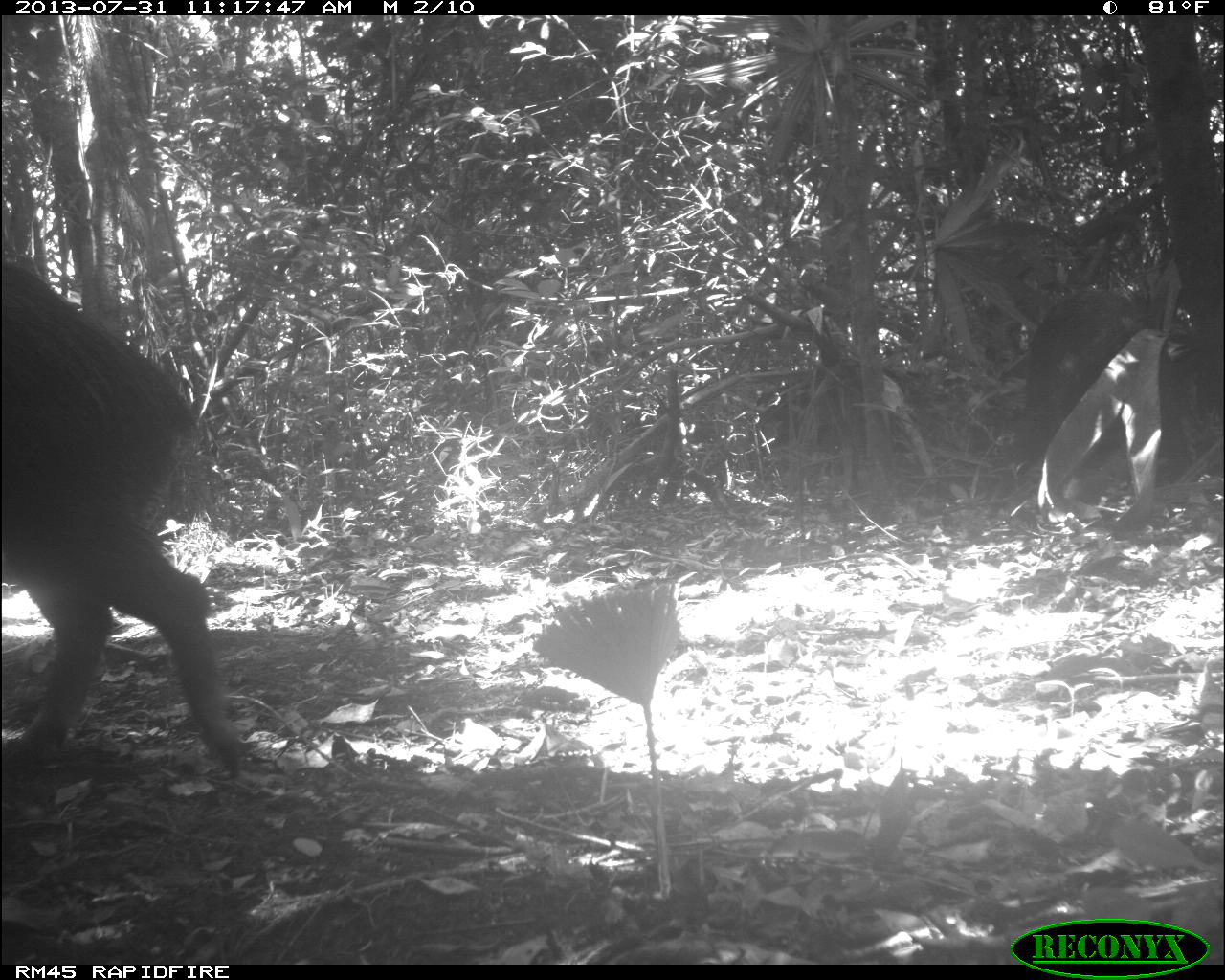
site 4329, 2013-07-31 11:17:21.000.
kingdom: Animalia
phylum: Chordata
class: Mammalia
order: Artiodactyla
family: Tayassuidae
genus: Tayassu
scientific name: Tayassu pecari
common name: white-lipped peccary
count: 5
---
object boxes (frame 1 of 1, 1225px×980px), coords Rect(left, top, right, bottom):
tayassu pecari: Rect(2, 258, 247, 780)